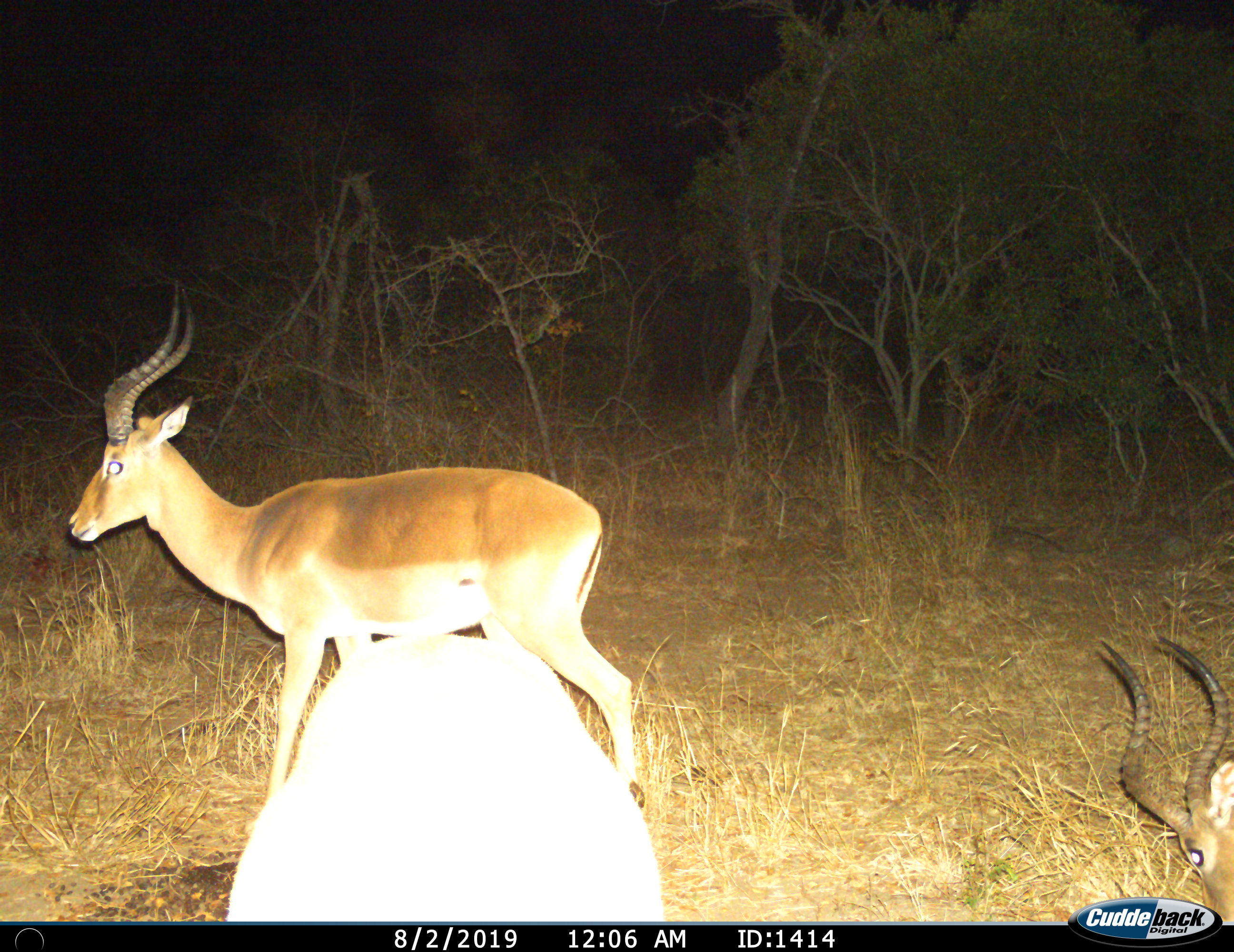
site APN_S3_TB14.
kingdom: Animalia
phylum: Chordata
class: Mammalia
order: Artiodactyla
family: Bovidae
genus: Aepyceros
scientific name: Aepyceros melampus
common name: impala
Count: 3.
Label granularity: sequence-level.